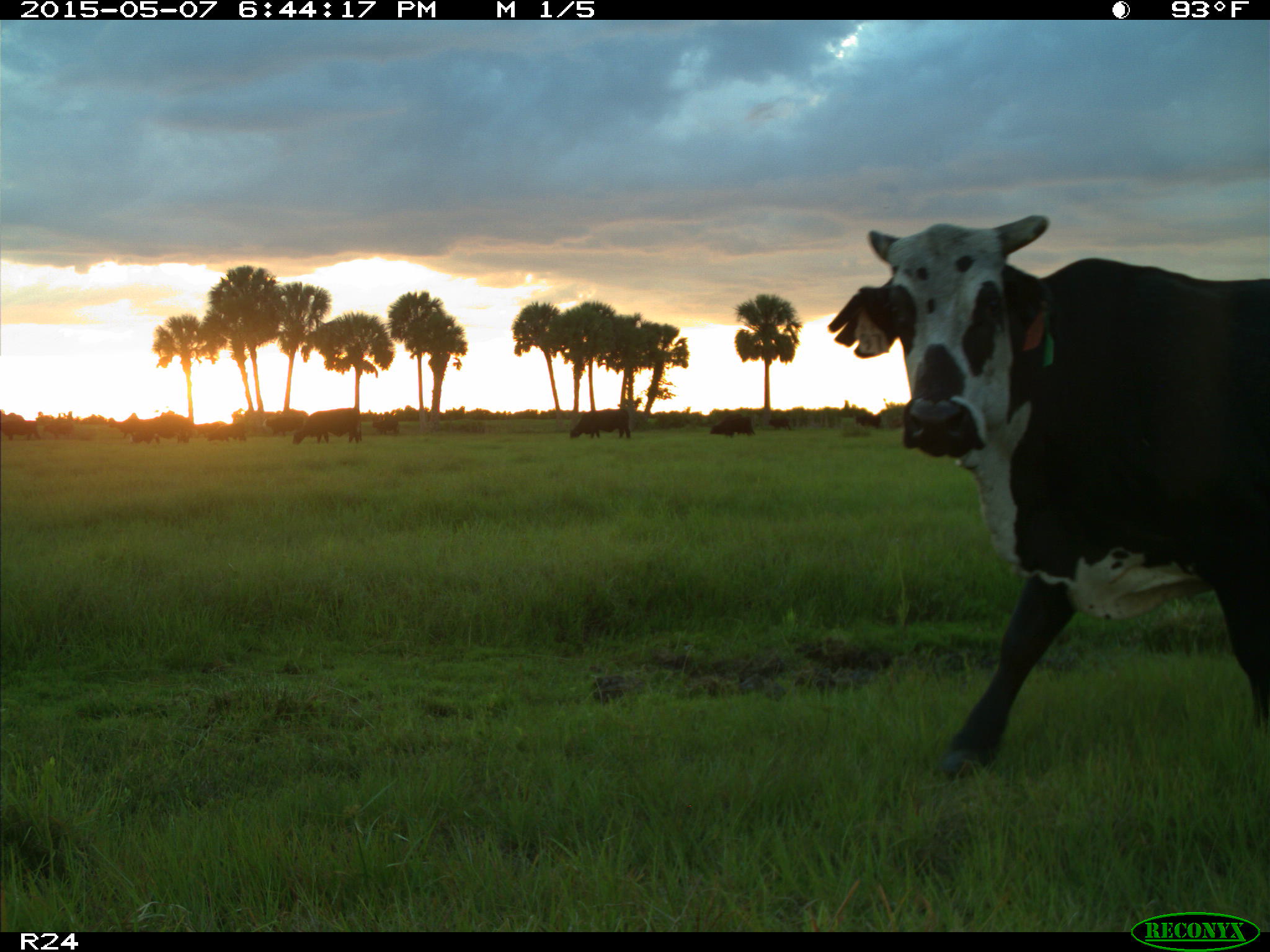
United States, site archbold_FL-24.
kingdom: Animalia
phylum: Chordata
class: Mammalia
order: Artiodactyla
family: Bovidae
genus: Bos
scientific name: Bos taurus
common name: domestic cow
Bos taurus (domestic cow).